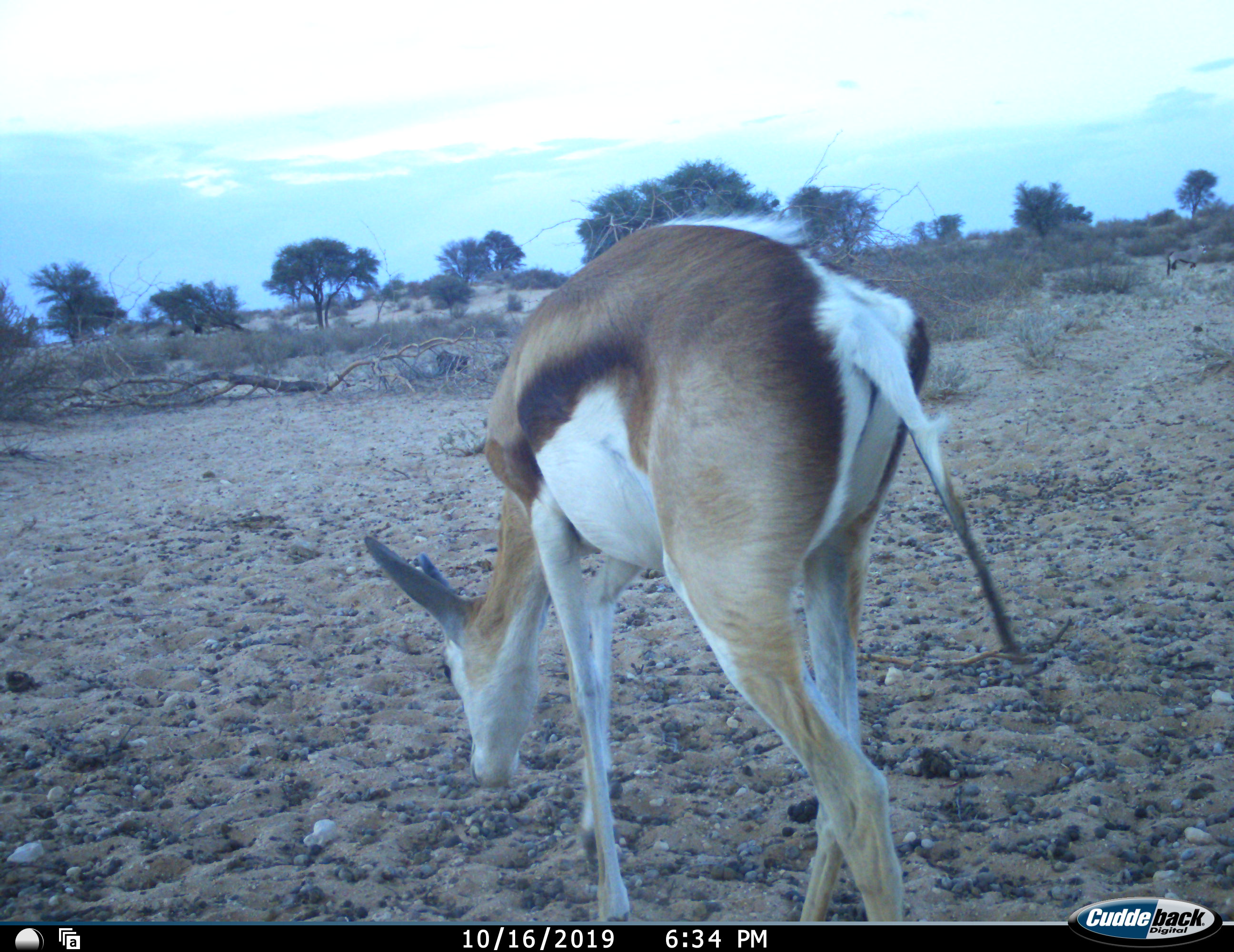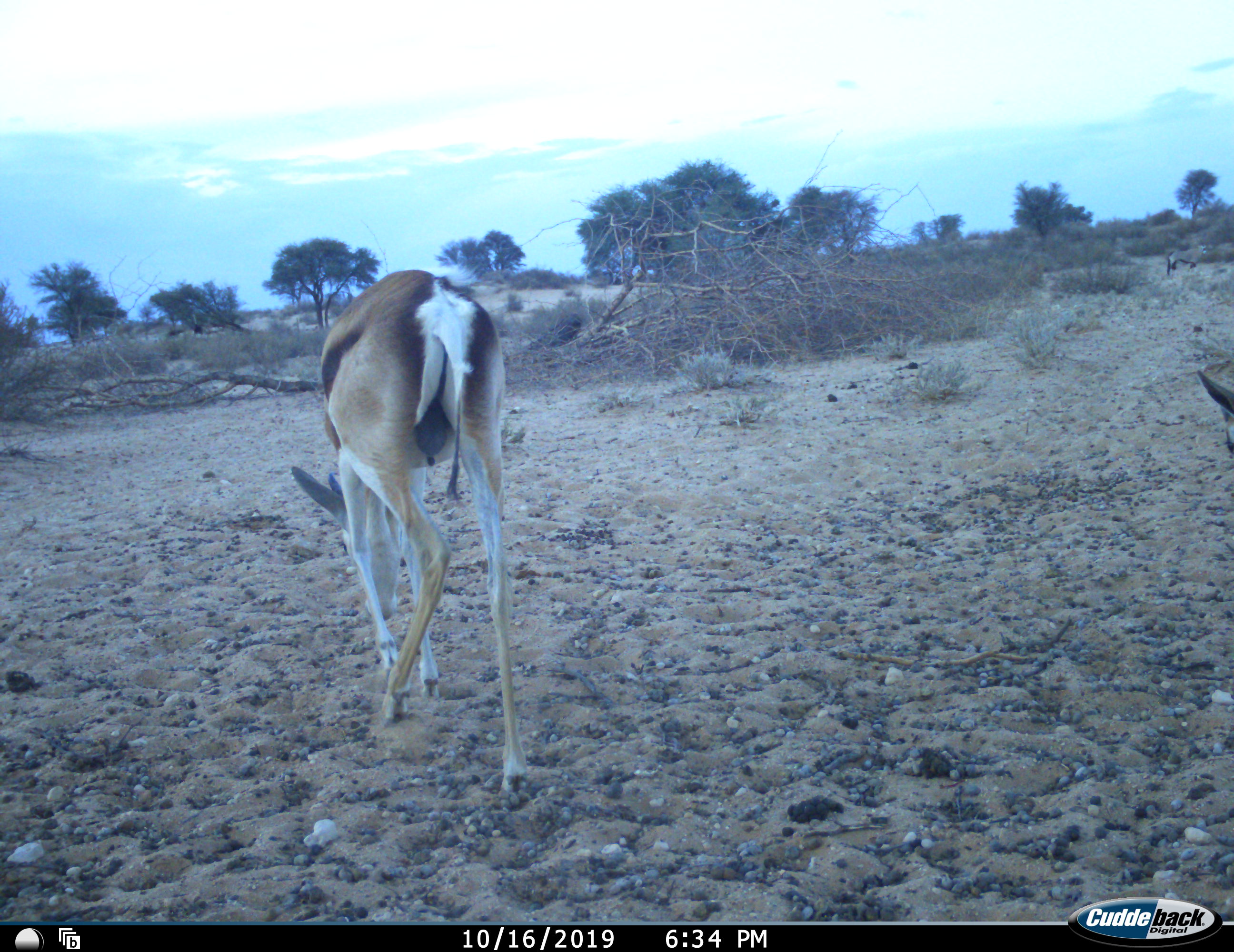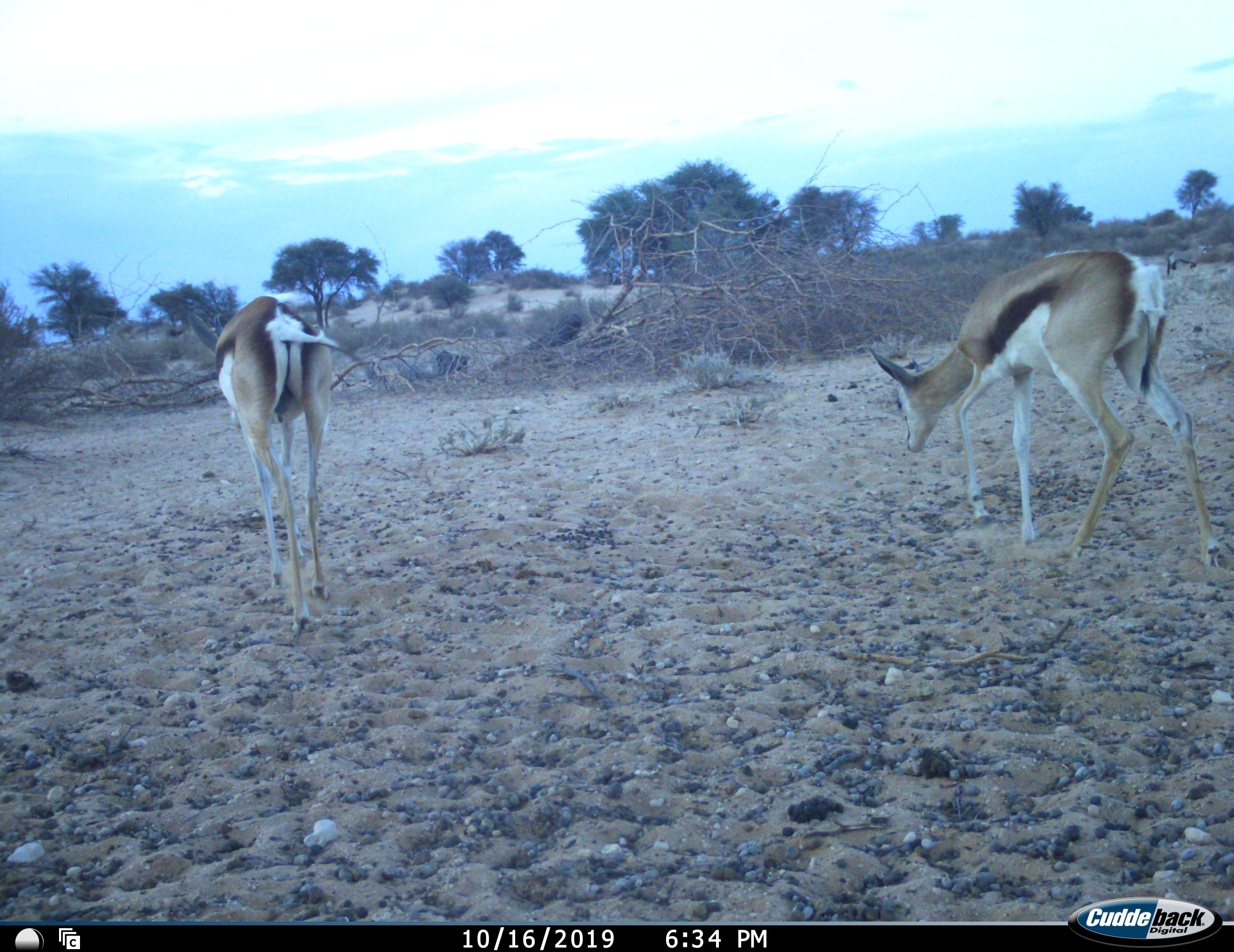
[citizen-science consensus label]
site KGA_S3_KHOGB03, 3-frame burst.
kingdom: Animalia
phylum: Chordata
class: Mammalia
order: Artiodactyla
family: Bovidae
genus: Antidorcas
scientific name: Antidorcas marsupialis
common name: springbok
Springbok (Antidorcas marsupialis), count 2. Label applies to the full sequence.